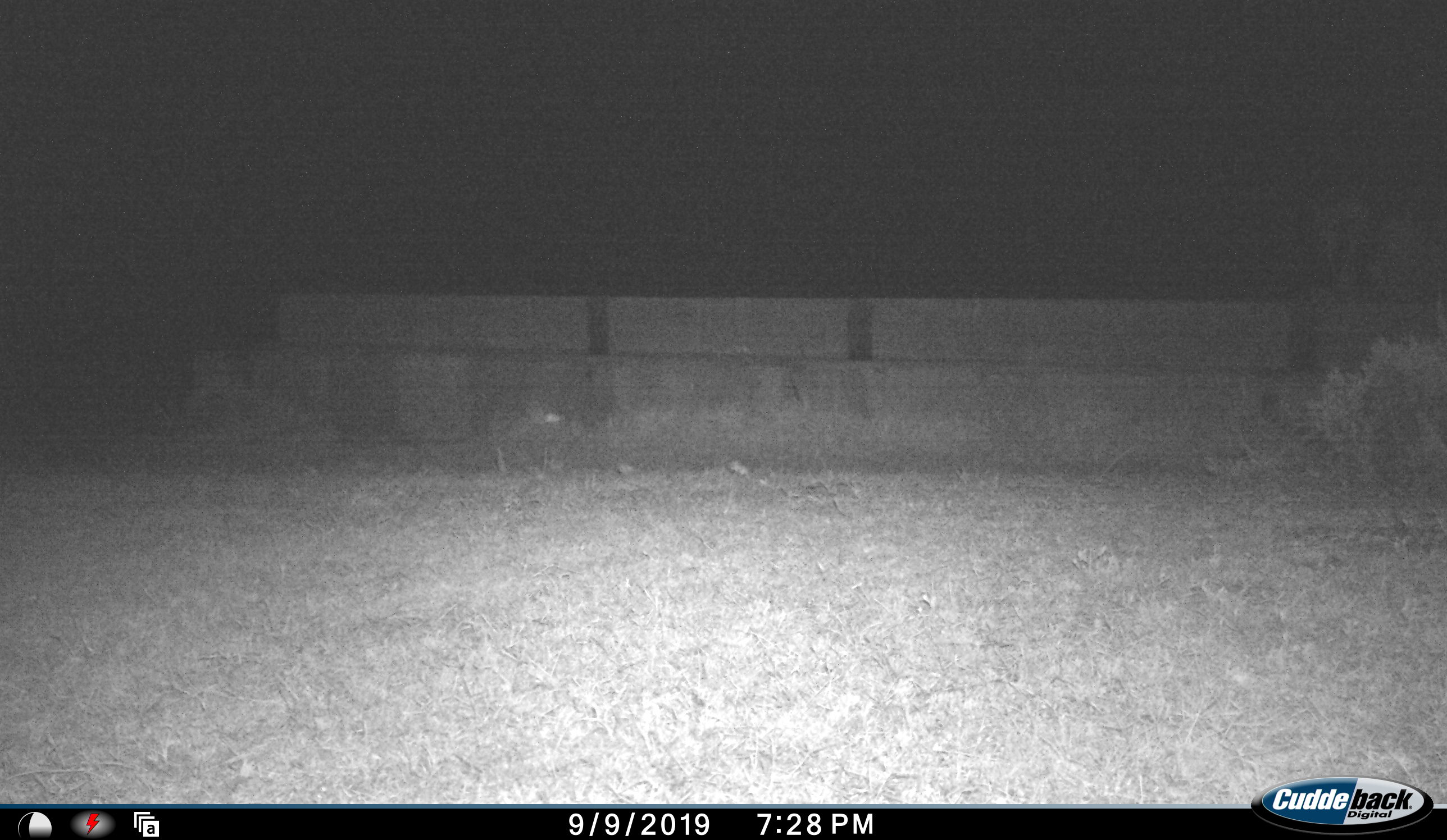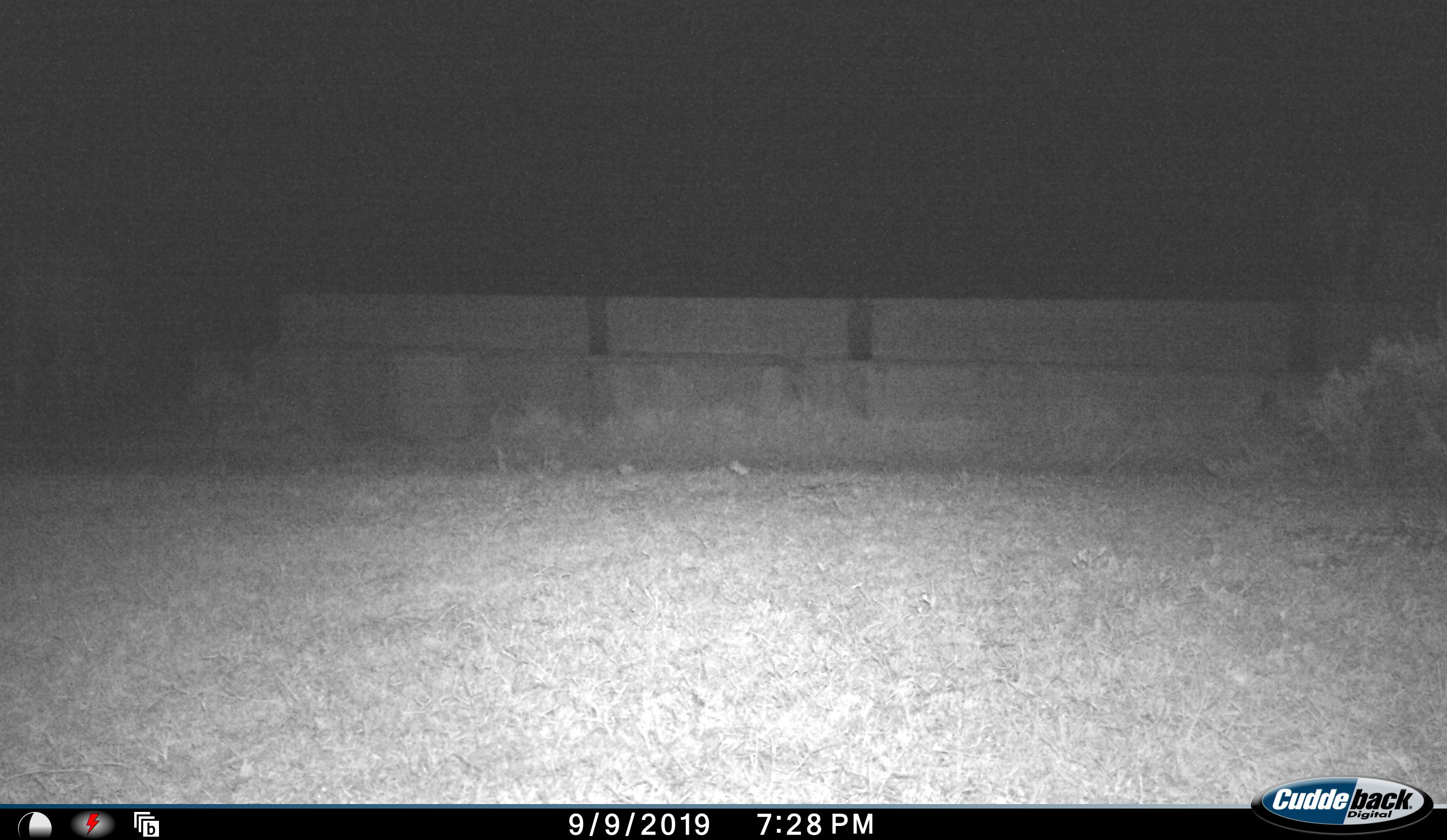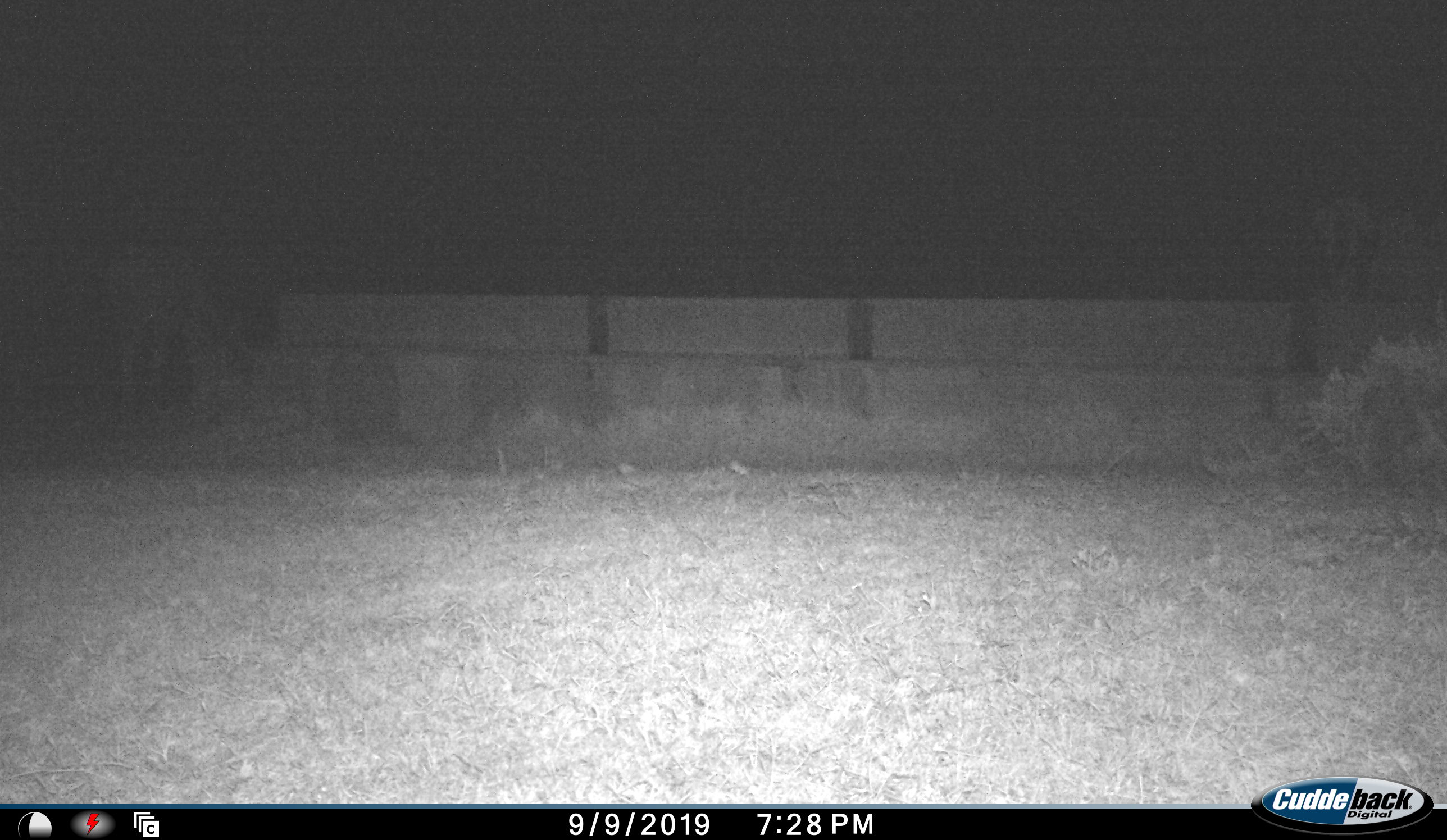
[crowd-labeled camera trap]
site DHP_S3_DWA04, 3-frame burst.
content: unidentified animal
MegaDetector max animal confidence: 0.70